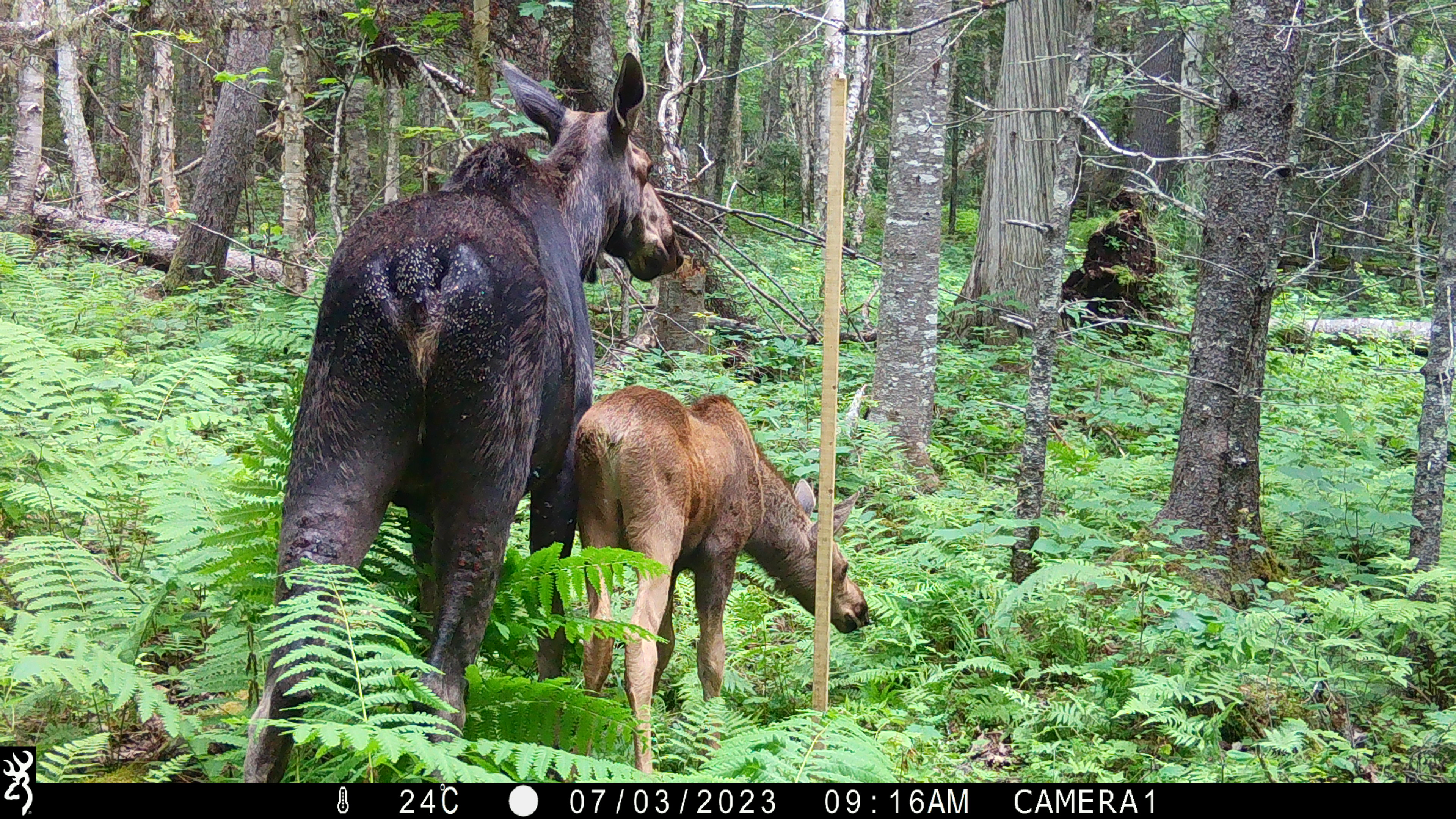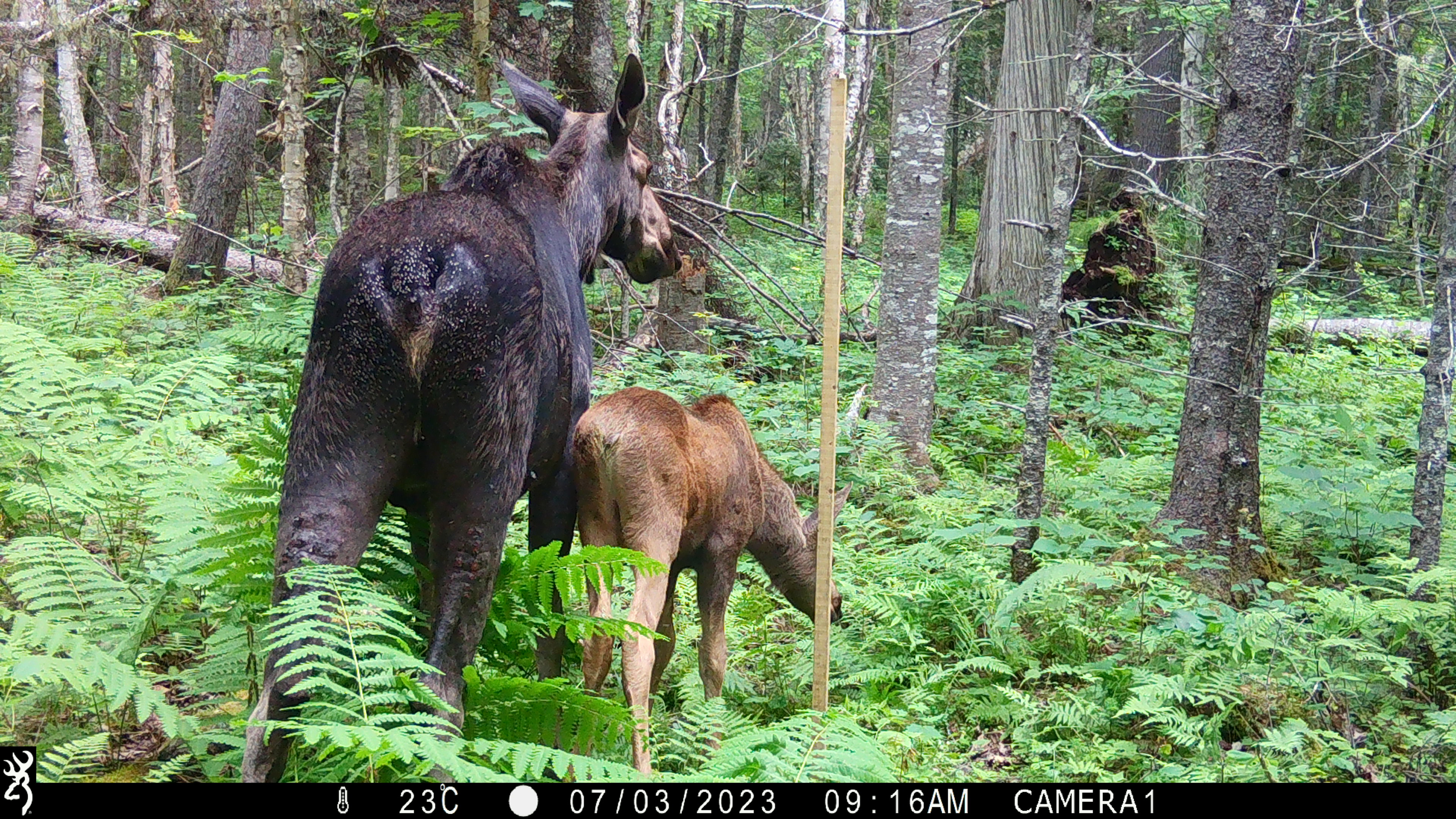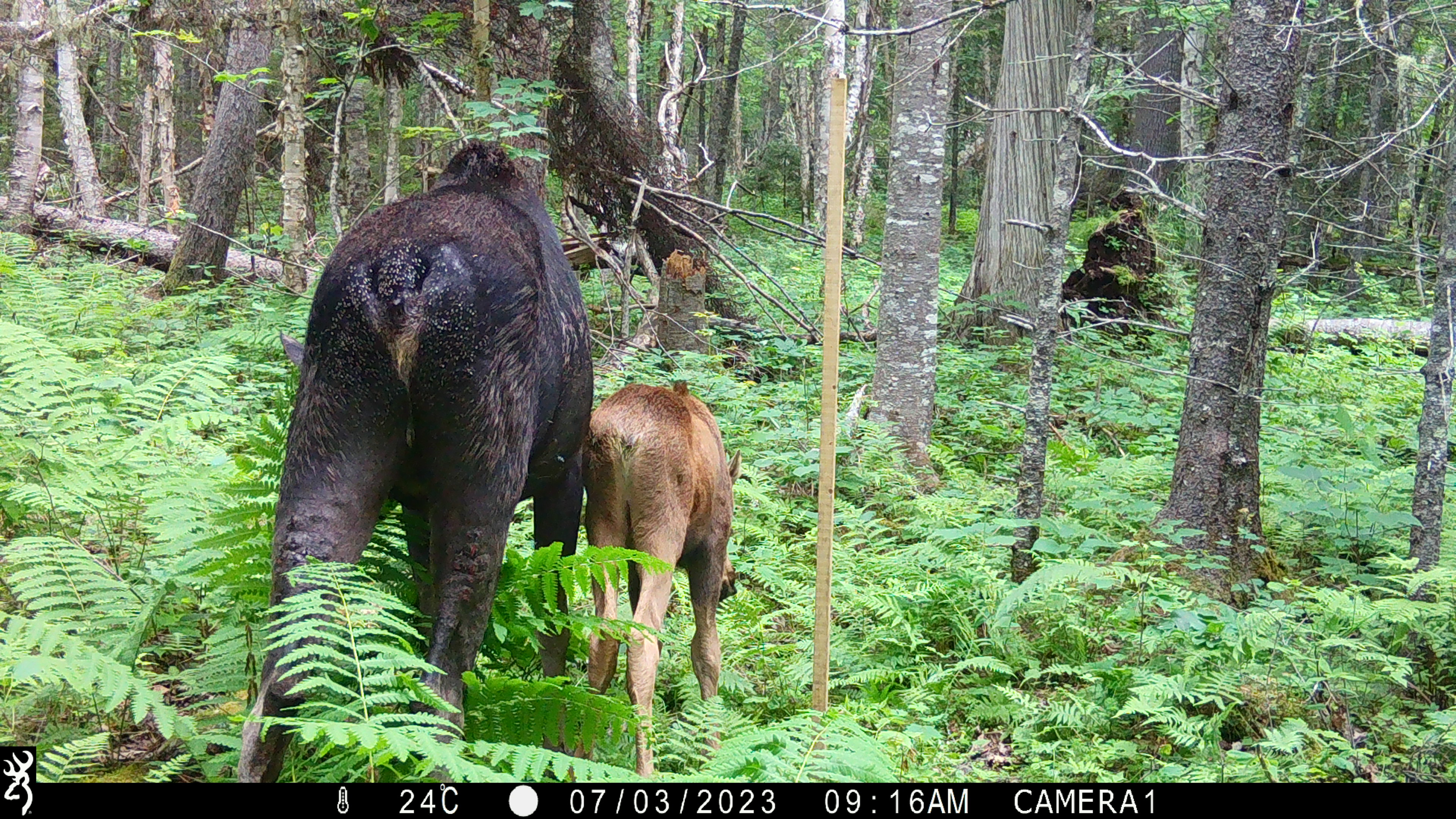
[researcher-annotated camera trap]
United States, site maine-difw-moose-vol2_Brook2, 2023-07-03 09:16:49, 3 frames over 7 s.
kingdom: Animalia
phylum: Chordata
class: Mammalia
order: Artiodactyla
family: Cervidae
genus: Alces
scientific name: Alces alces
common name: moose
Moose (Alces alces).